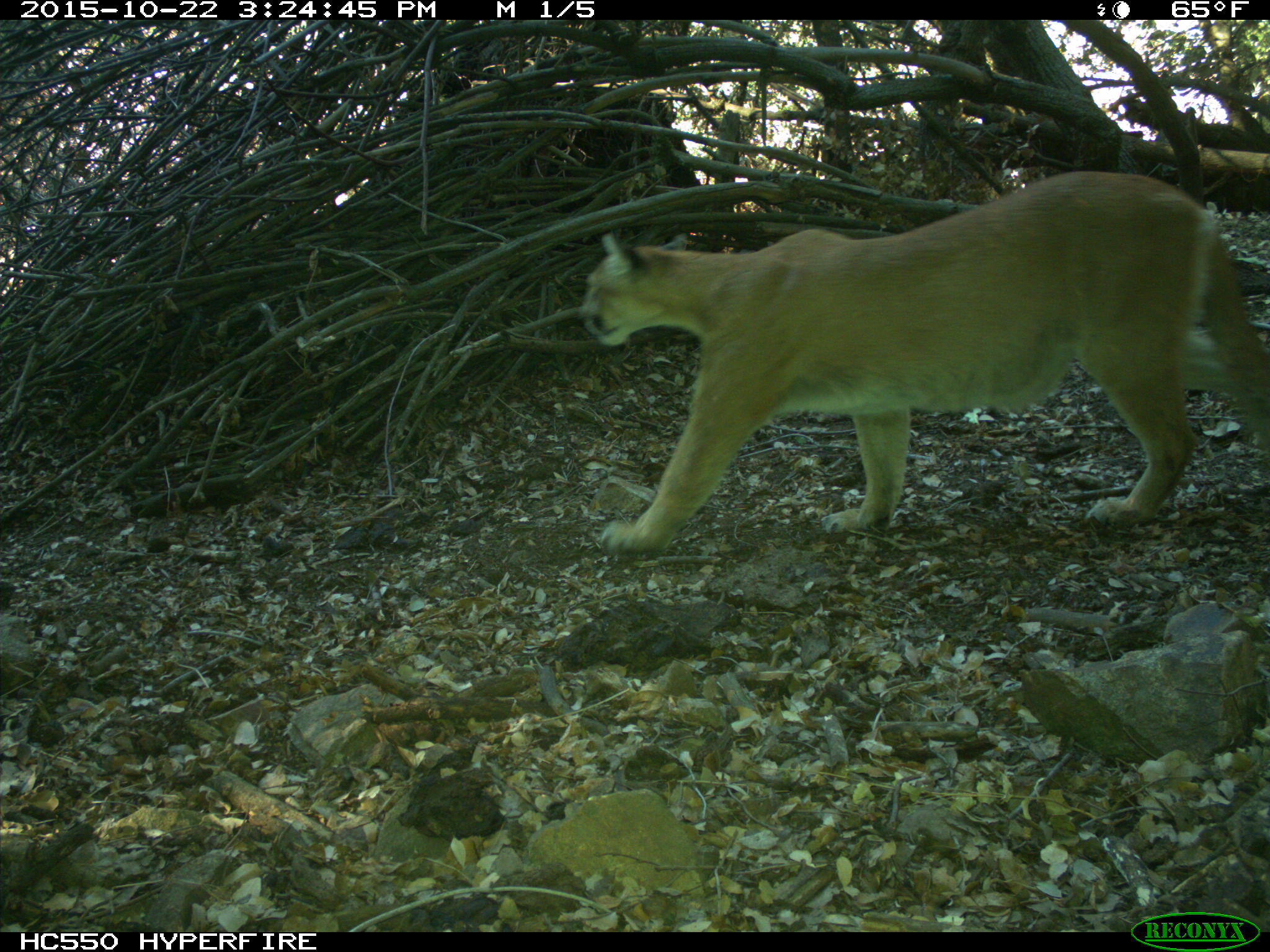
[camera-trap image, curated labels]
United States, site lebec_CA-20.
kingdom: Animalia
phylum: Chordata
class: Mammalia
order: Carnivora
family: Felidae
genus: Puma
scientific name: Puma concolor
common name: mountain lion